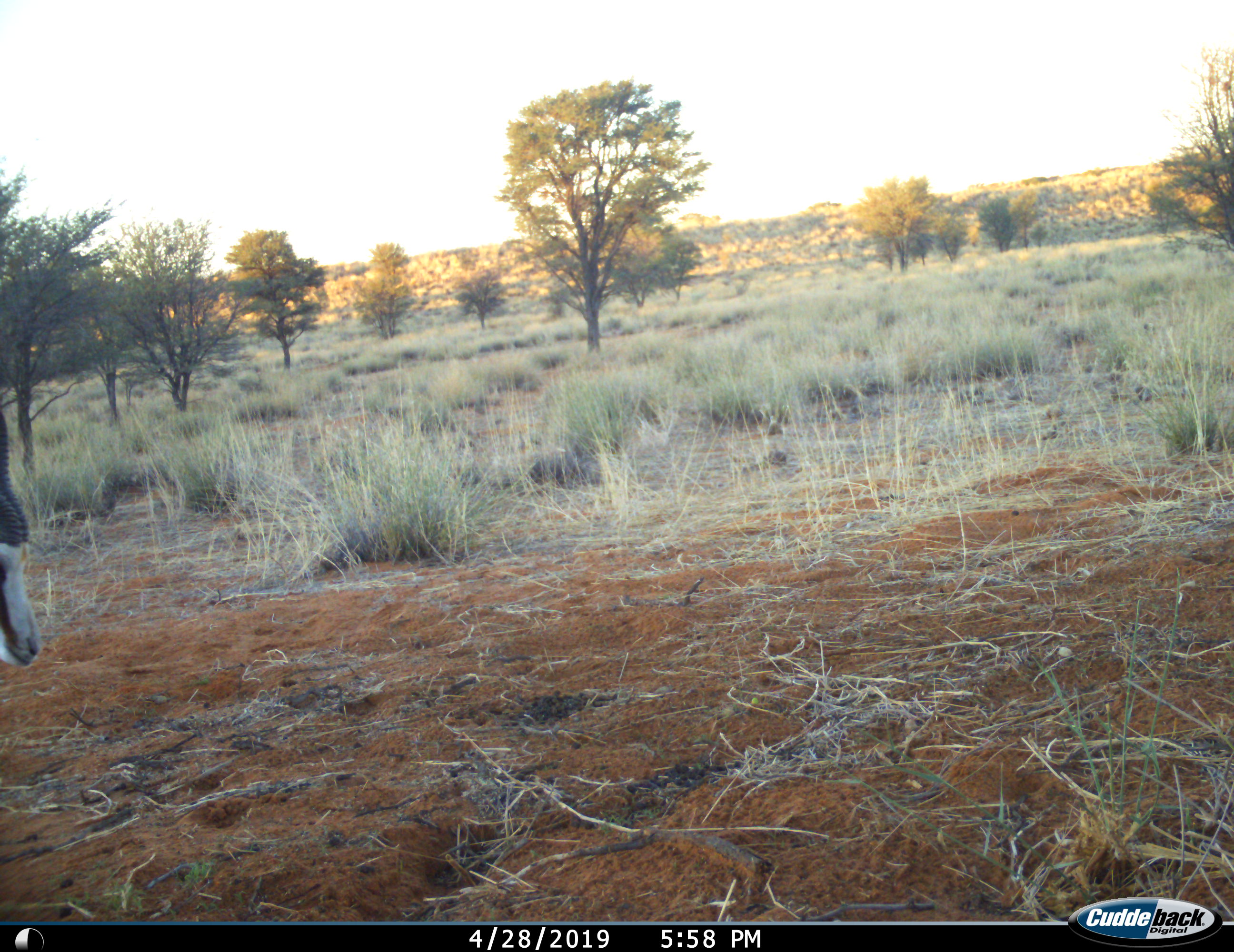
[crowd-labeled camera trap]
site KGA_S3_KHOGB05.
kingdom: Animalia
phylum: Chordata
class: Mammalia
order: Artiodactyla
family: Bovidae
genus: Antidorcas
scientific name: Antidorcas marsupialis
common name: springbok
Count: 1.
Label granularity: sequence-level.